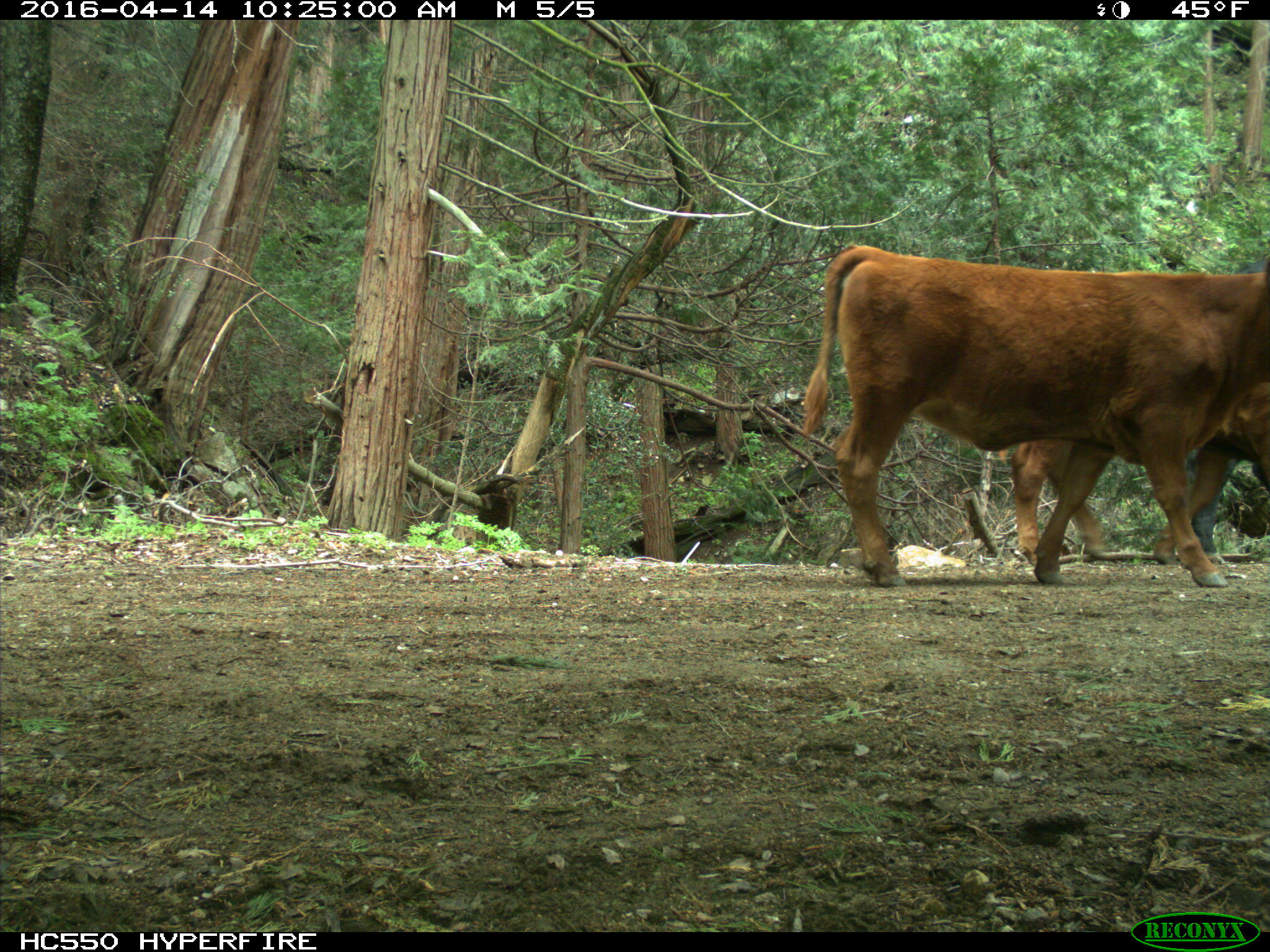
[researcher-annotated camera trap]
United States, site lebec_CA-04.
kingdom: Animalia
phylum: Chordata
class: Mammalia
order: Artiodactyla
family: Bovidae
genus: Bos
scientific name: Bos taurus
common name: domestic cow